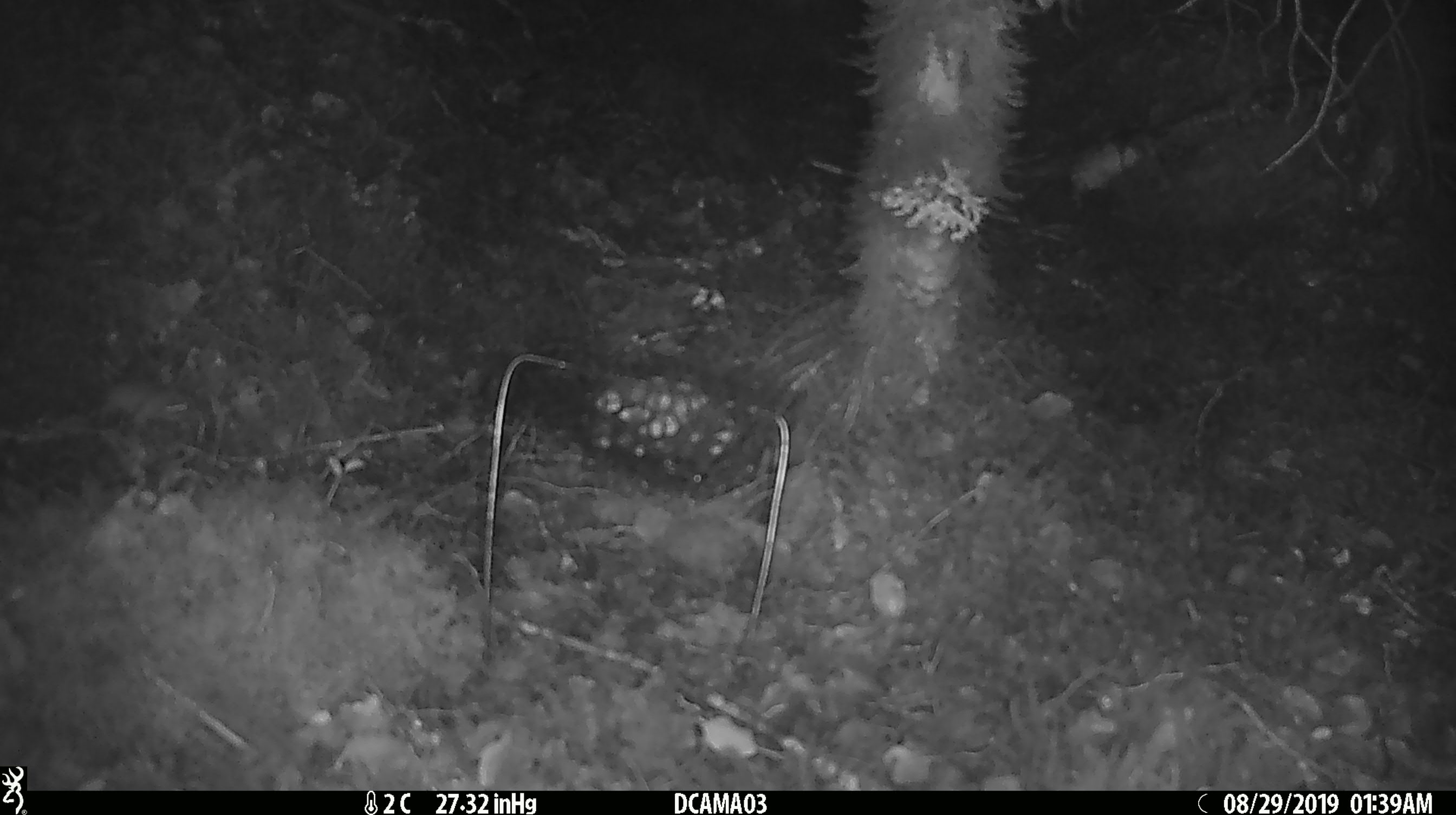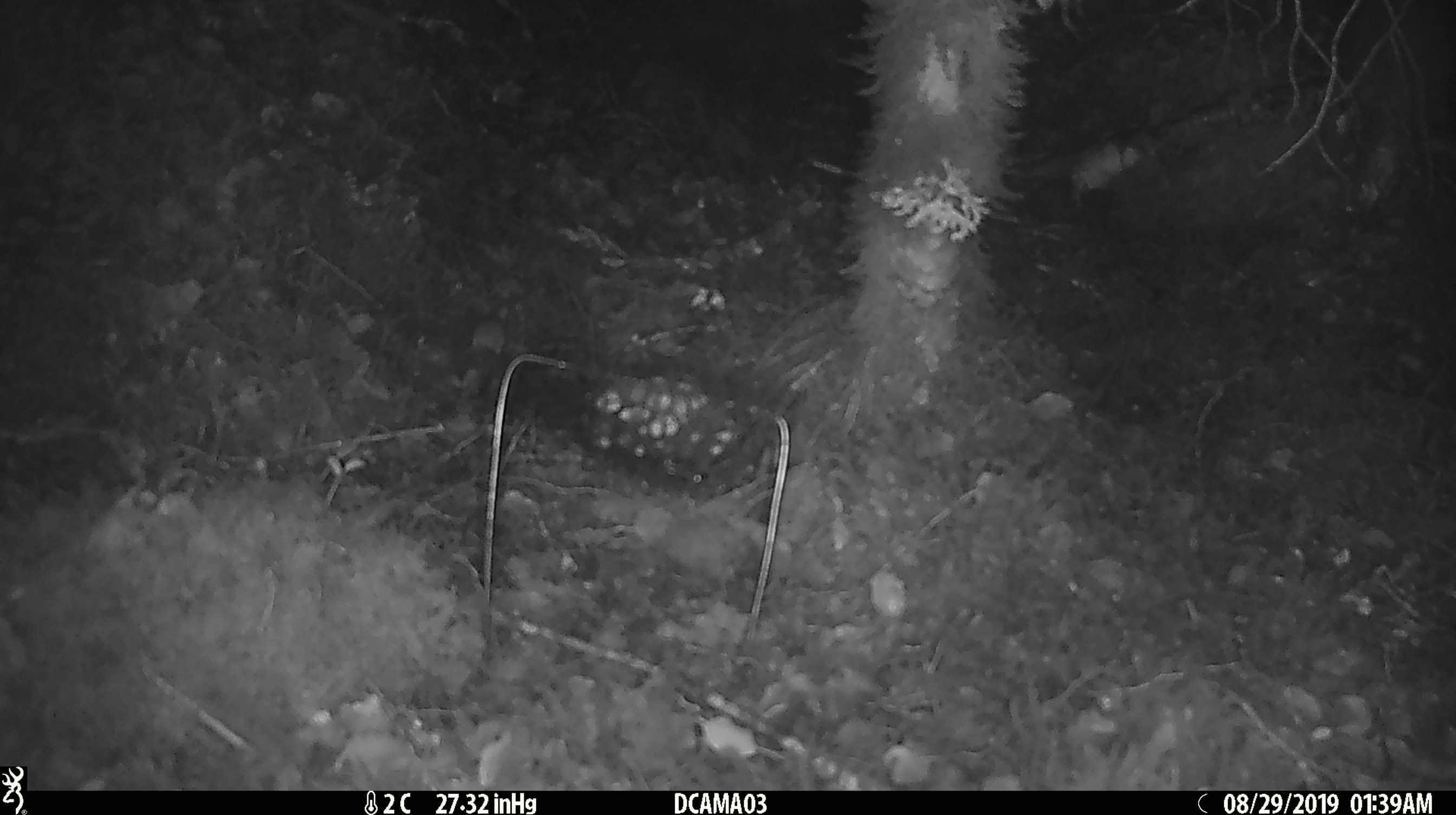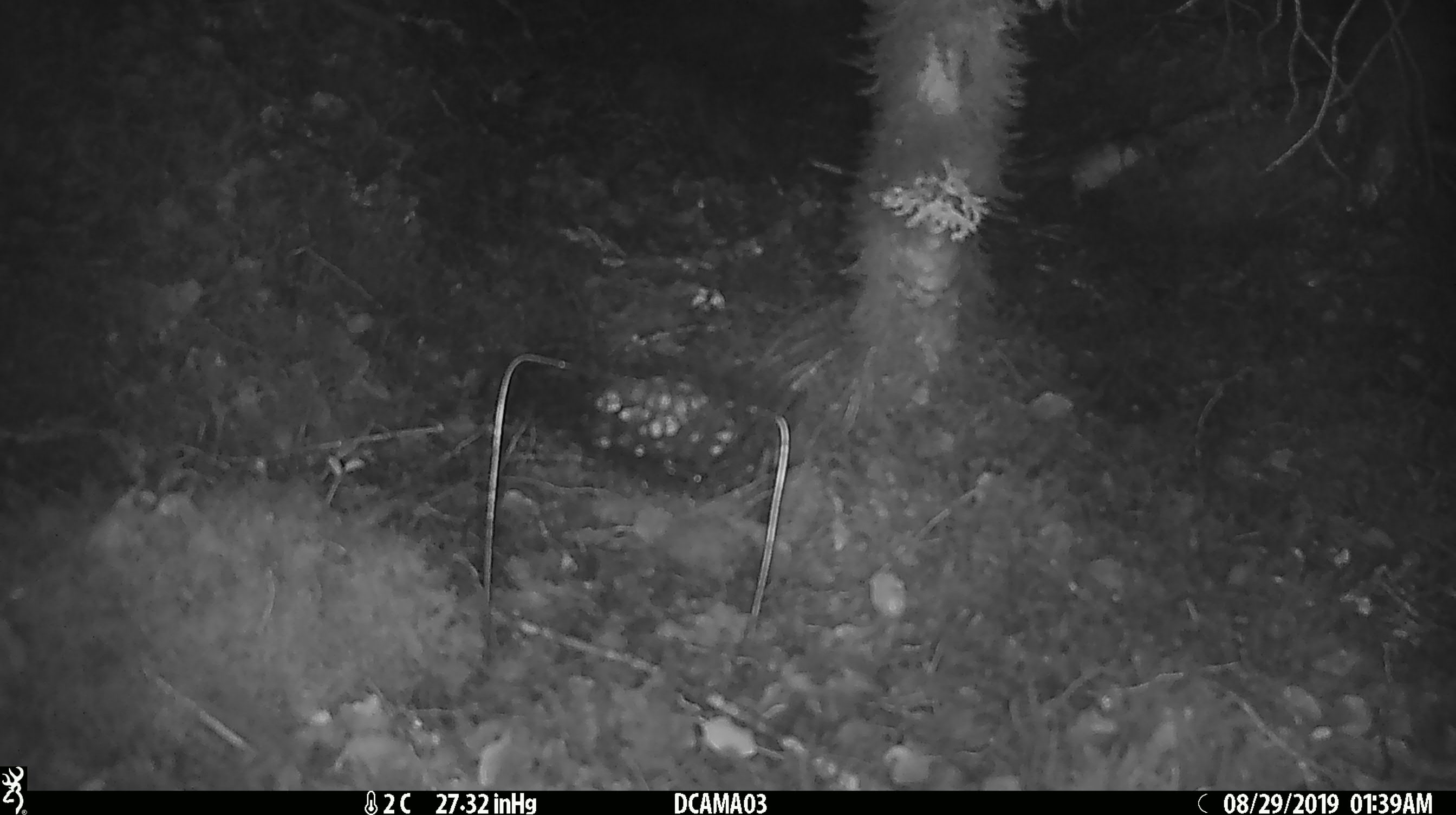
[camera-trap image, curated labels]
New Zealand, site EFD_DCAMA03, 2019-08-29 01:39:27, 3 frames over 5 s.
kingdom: Animalia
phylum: Chordata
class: Mammalia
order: Rodentia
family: Muridae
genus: Mus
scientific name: Mus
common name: mouse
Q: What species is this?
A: Mouse (Mus).